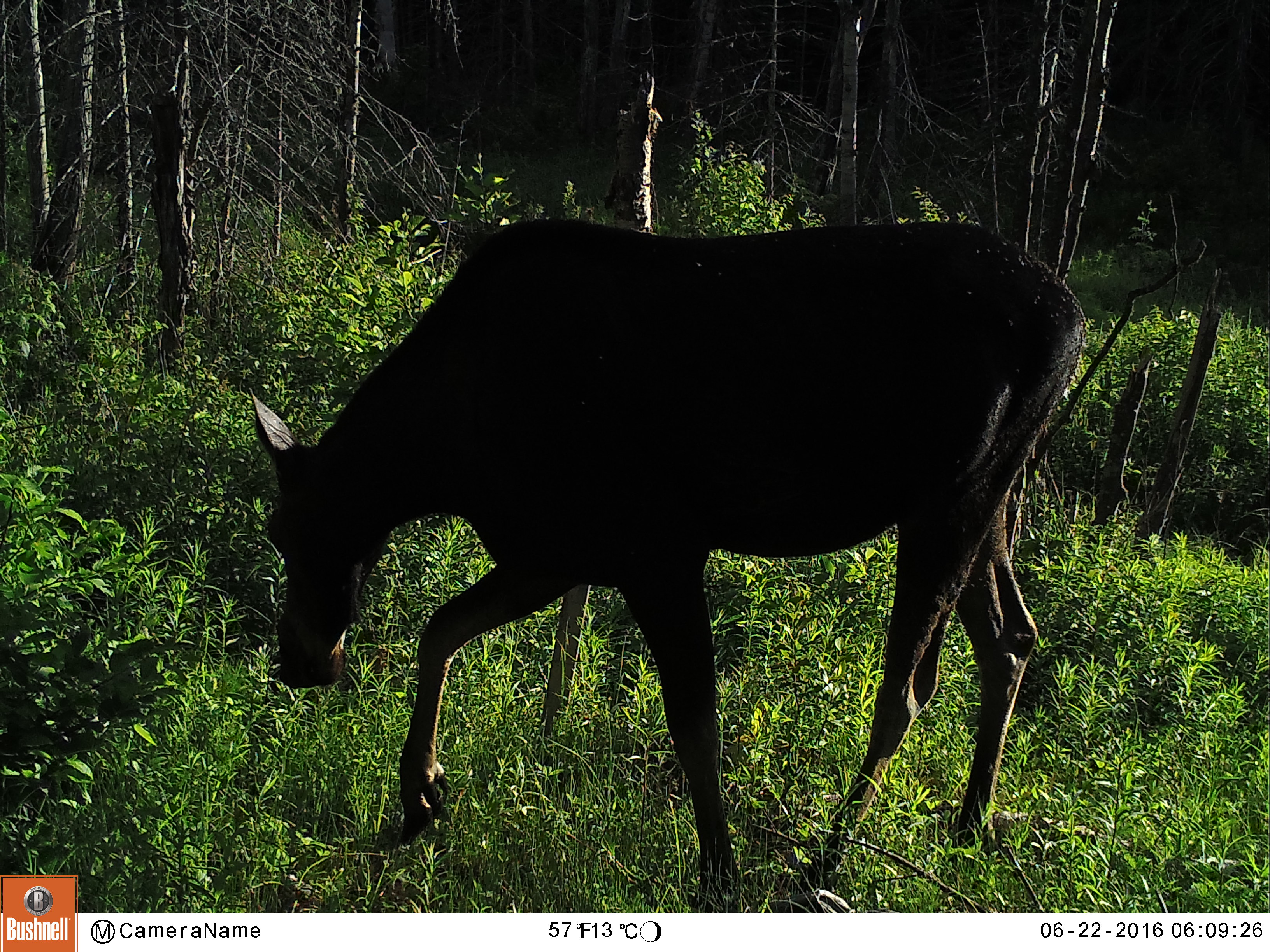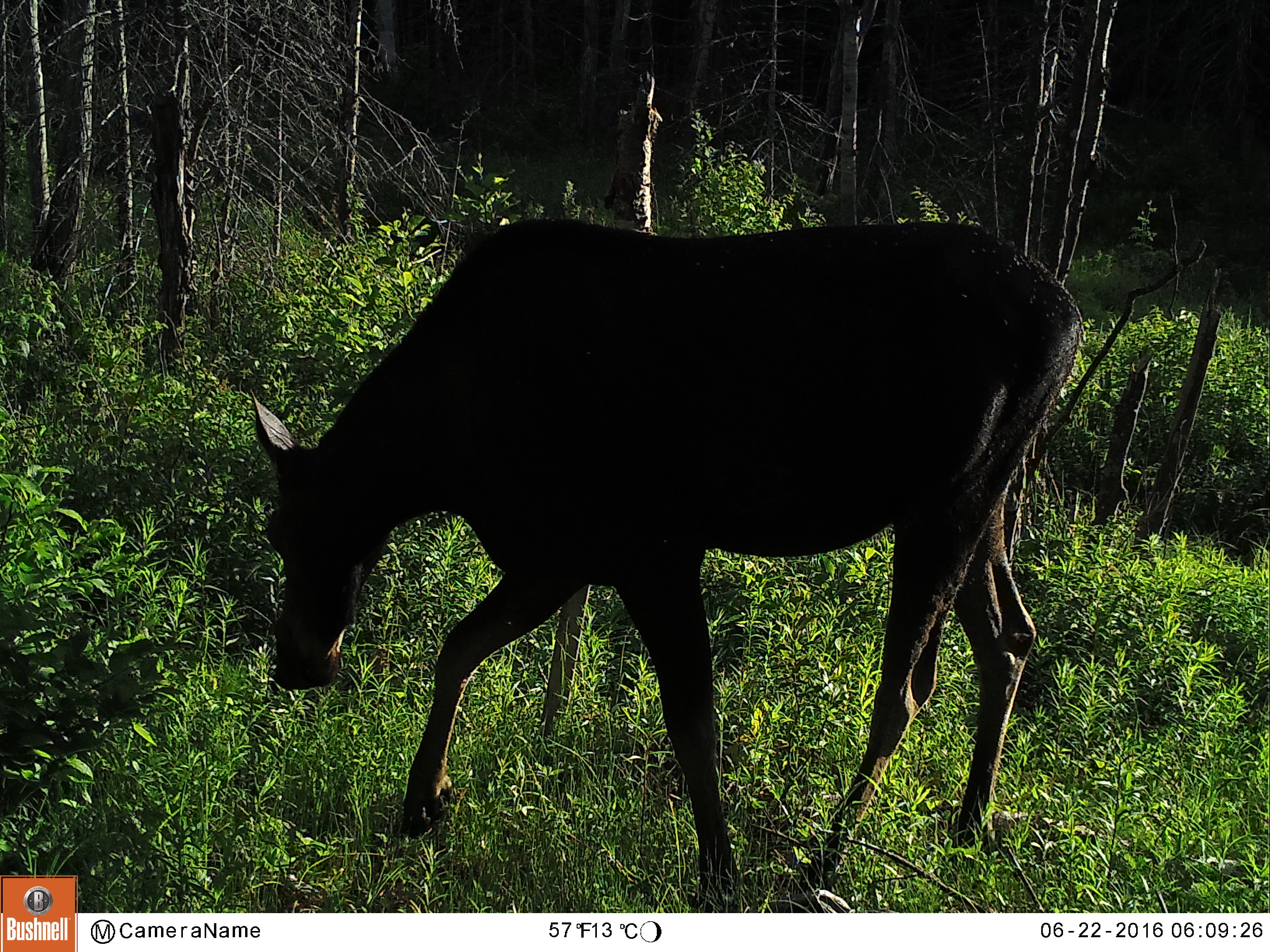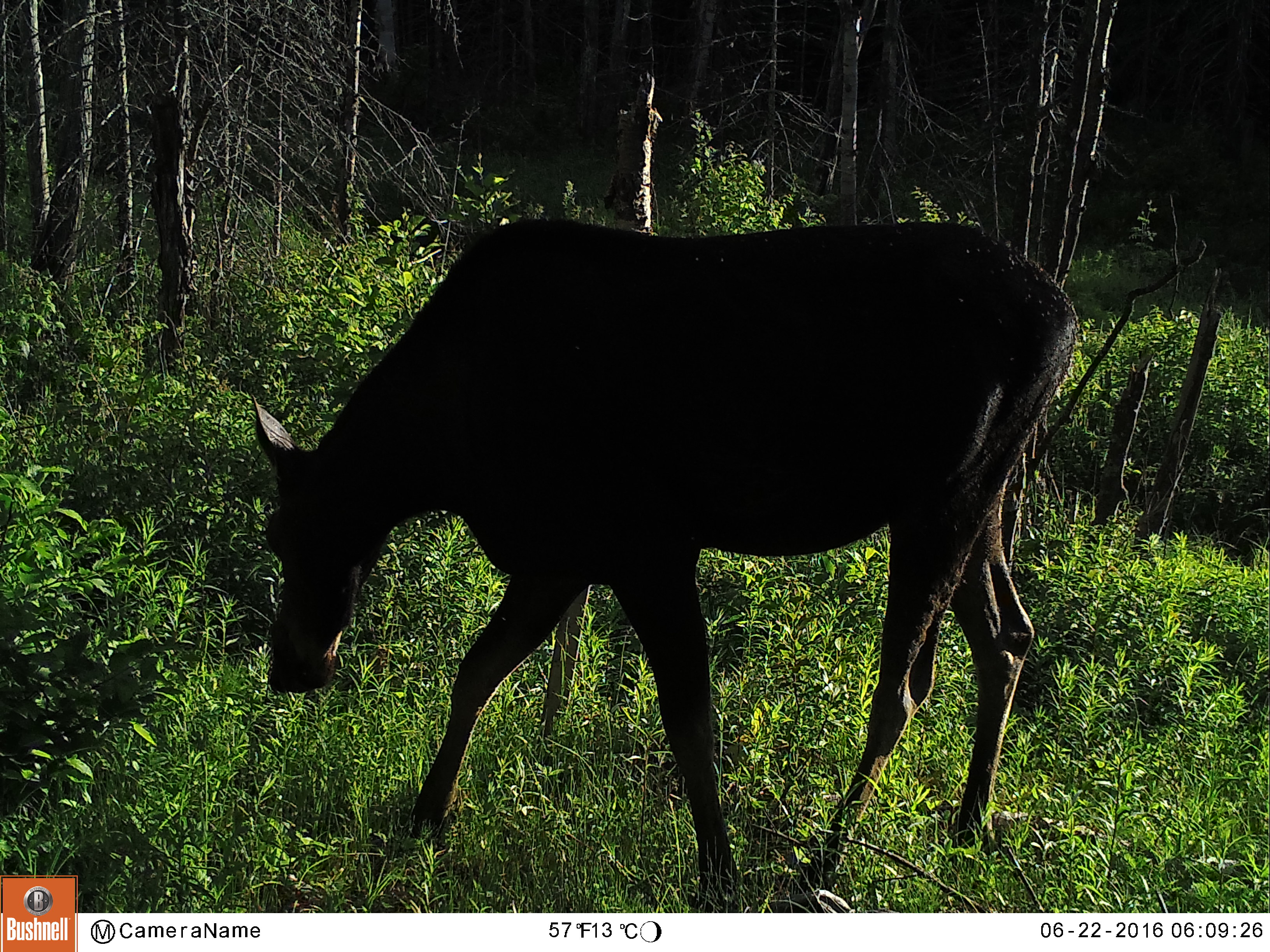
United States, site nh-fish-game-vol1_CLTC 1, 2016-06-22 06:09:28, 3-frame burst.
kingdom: Animalia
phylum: Chordata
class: Mammalia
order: Artiodactyla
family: Cervidae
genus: Alces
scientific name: Alces alces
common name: moose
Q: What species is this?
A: Moose (Alces alces).